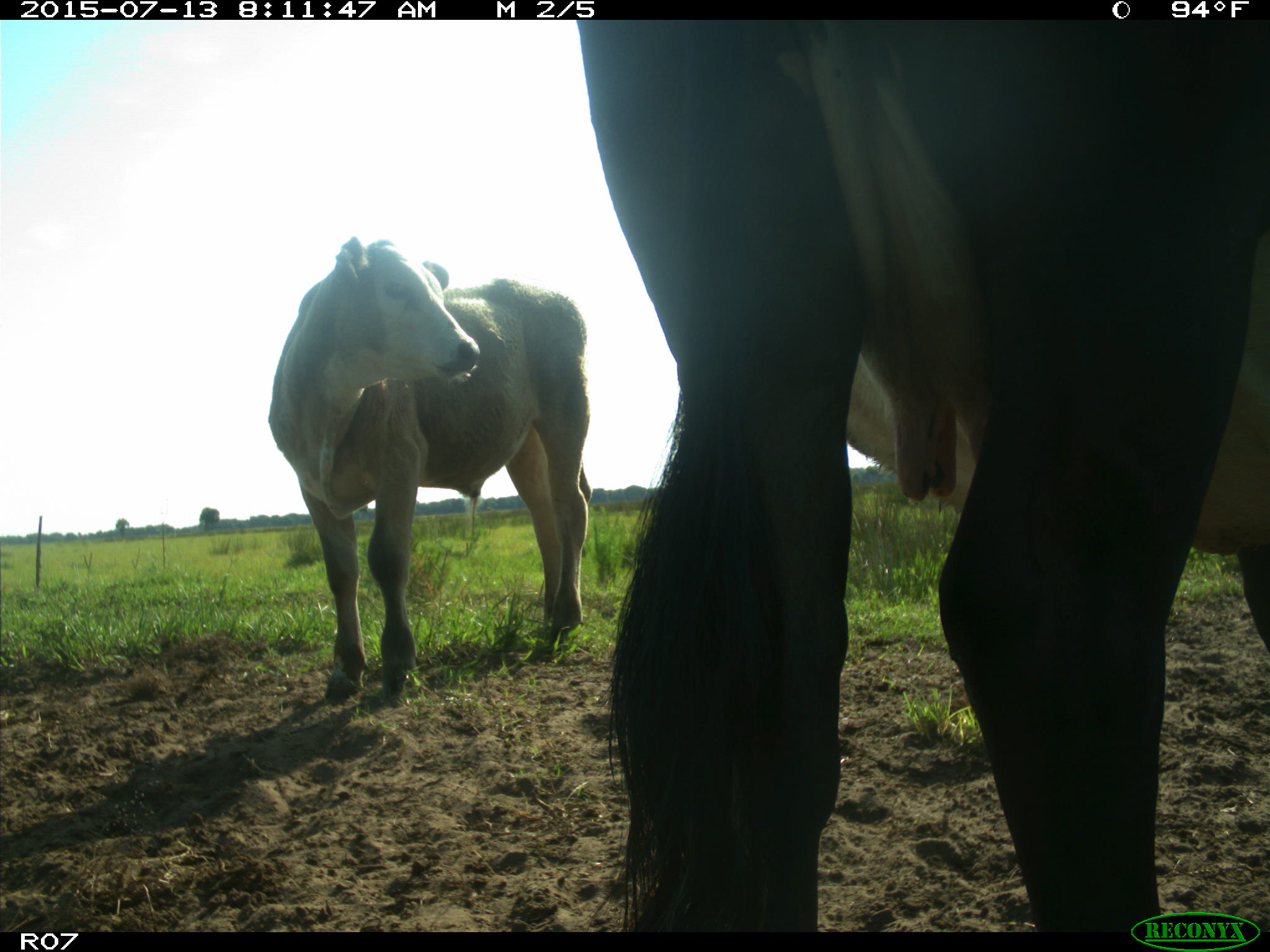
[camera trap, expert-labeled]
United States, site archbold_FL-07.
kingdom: Animalia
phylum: Chordata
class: Mammalia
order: Artiodactyla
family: Bovidae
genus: Bos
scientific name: Bos taurus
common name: domestic cow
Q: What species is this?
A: Bos taurus (domestic cow).